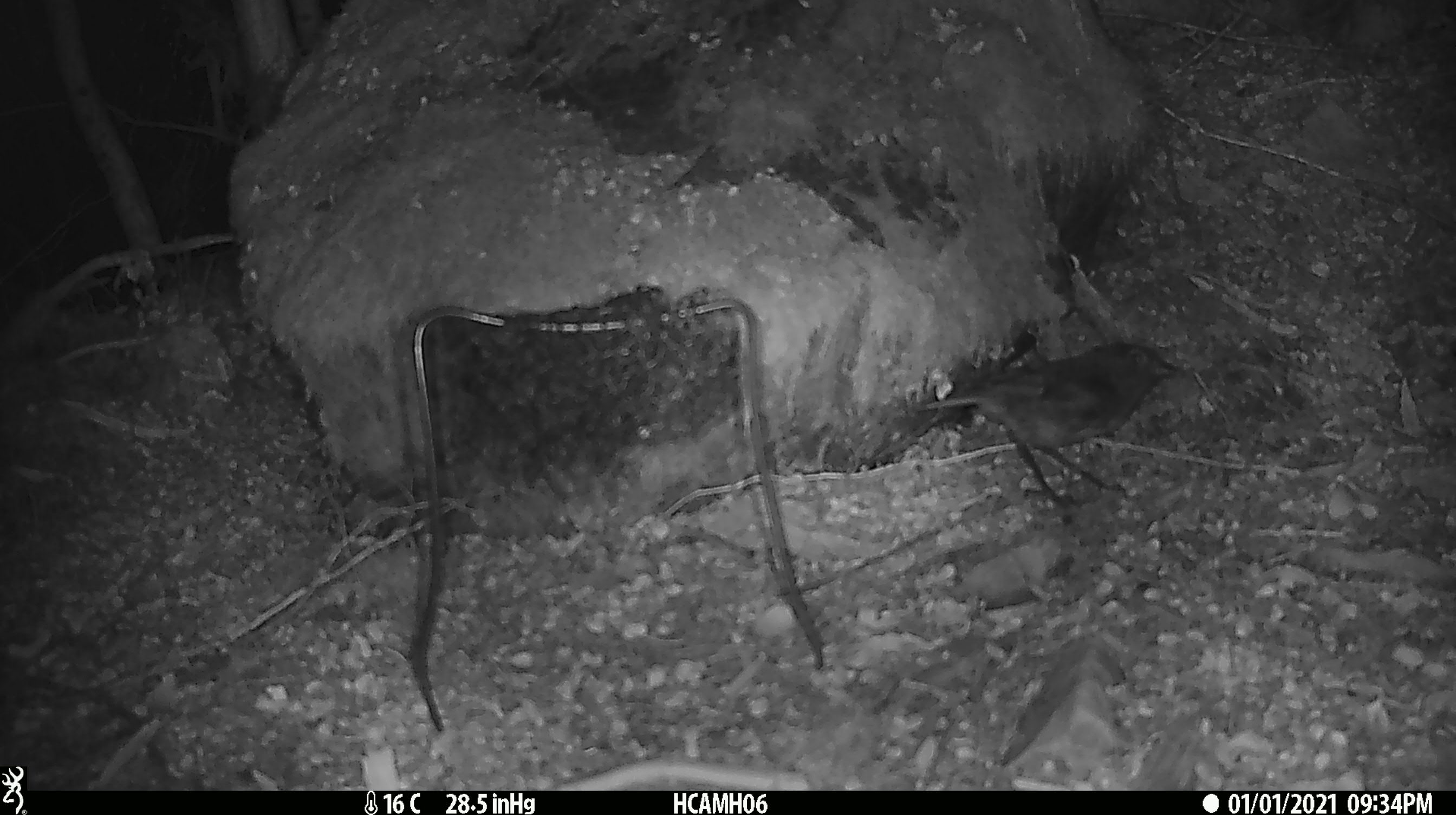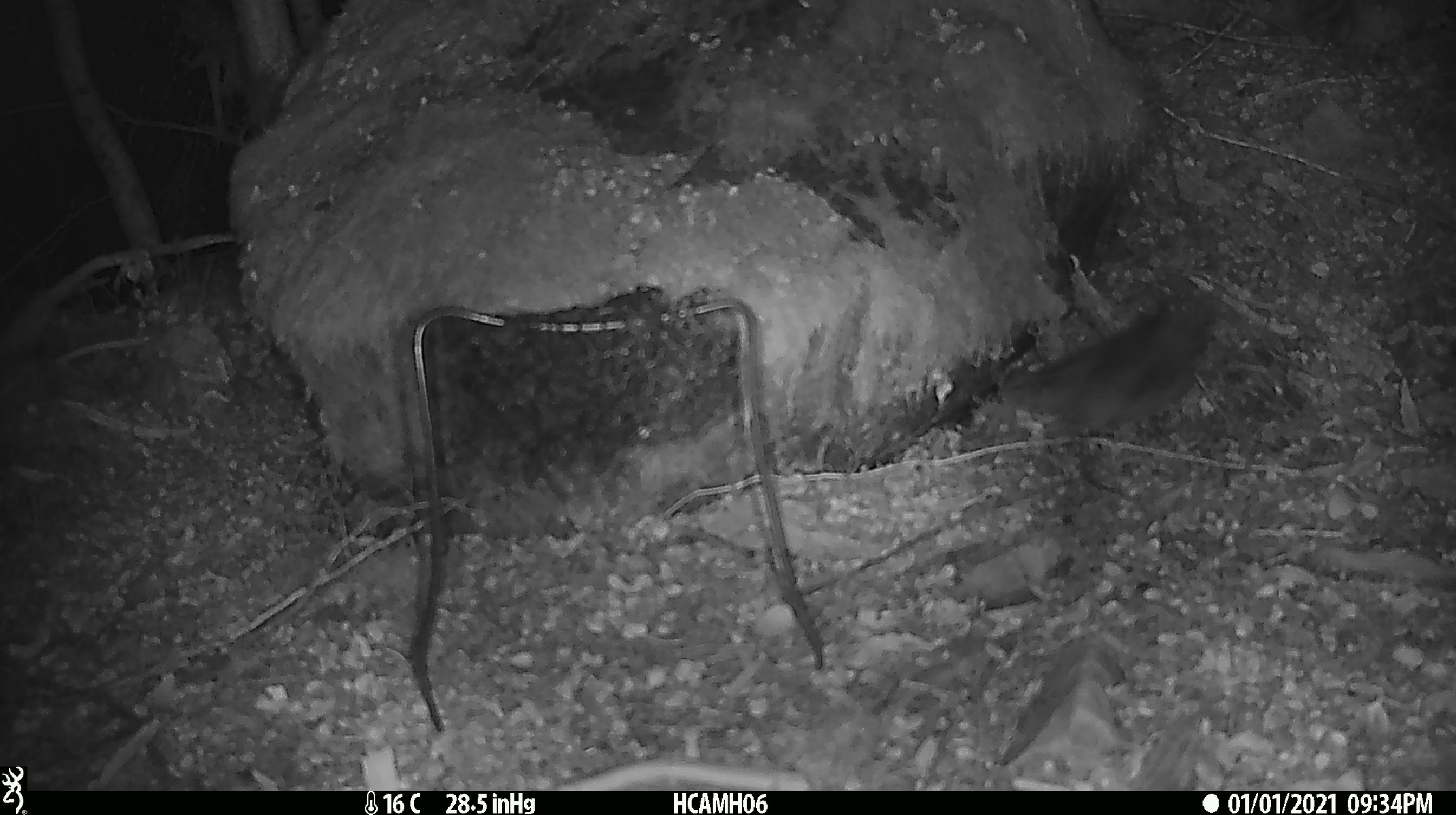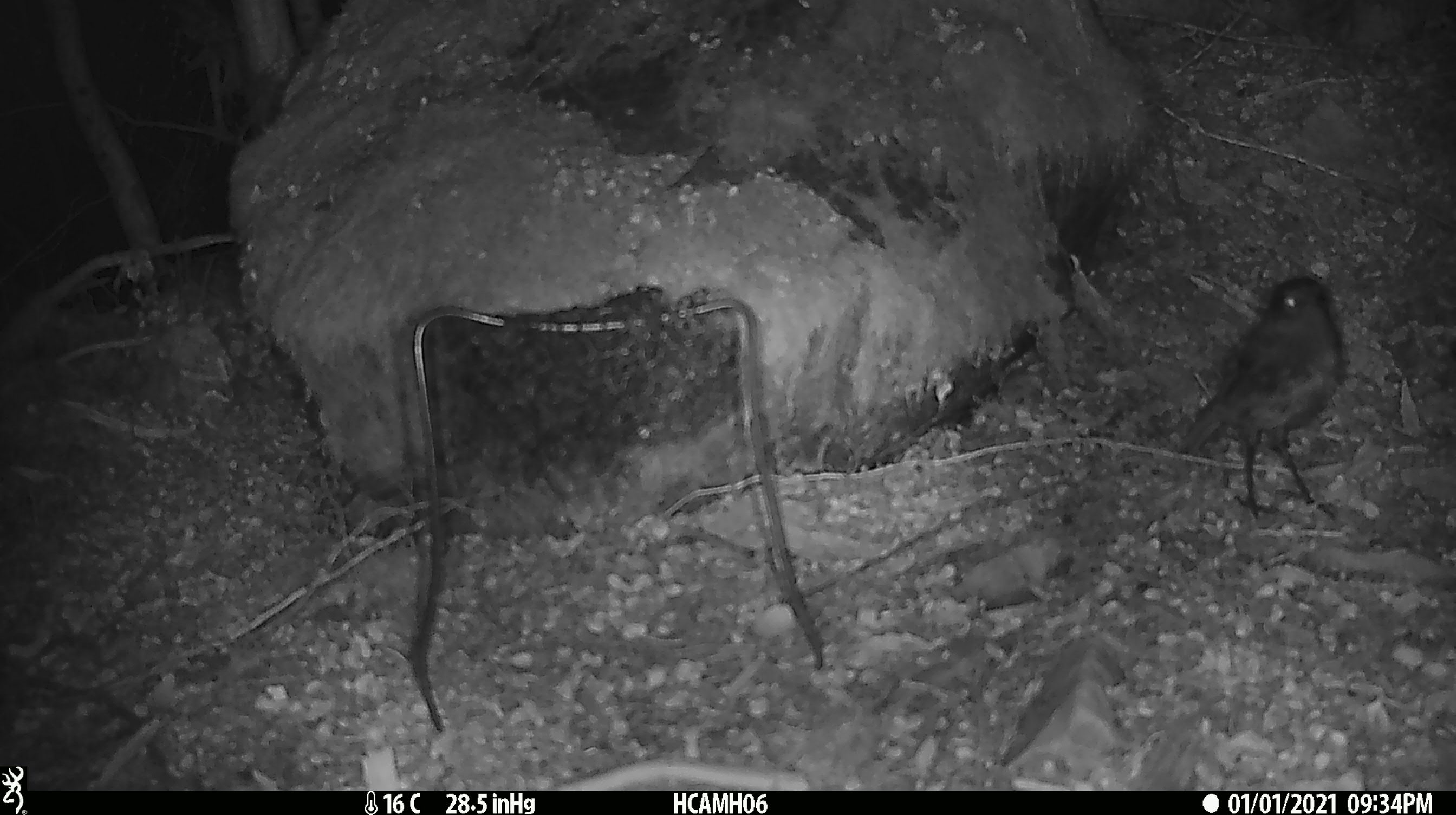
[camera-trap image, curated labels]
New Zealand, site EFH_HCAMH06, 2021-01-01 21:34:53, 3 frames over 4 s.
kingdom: Animalia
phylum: Chordata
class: Aves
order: Passeriformes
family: Petroicidae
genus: Petroica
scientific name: Petroica australis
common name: new zealand robin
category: robin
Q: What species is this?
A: Robin (new zealand robin) (Petroica australis).